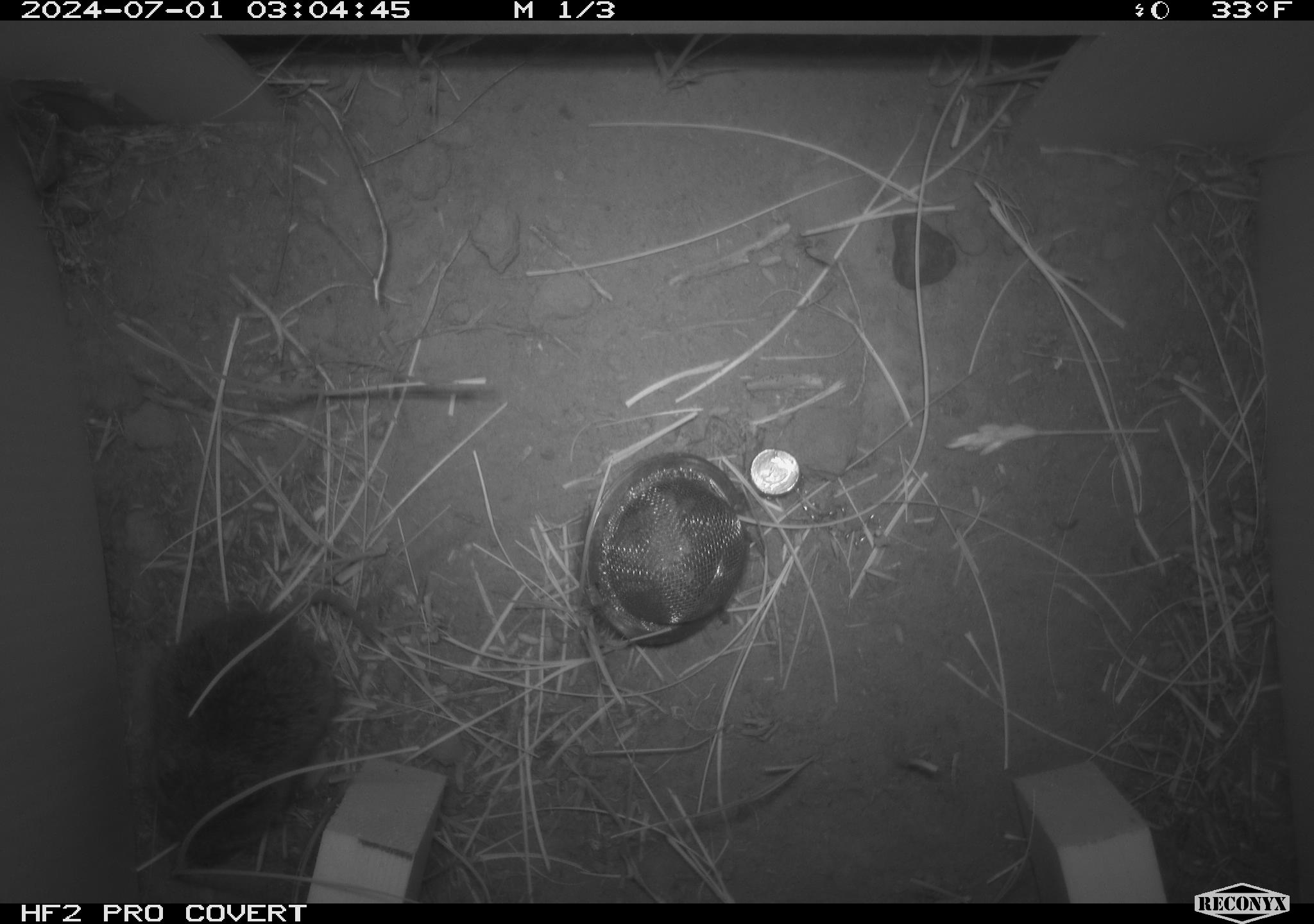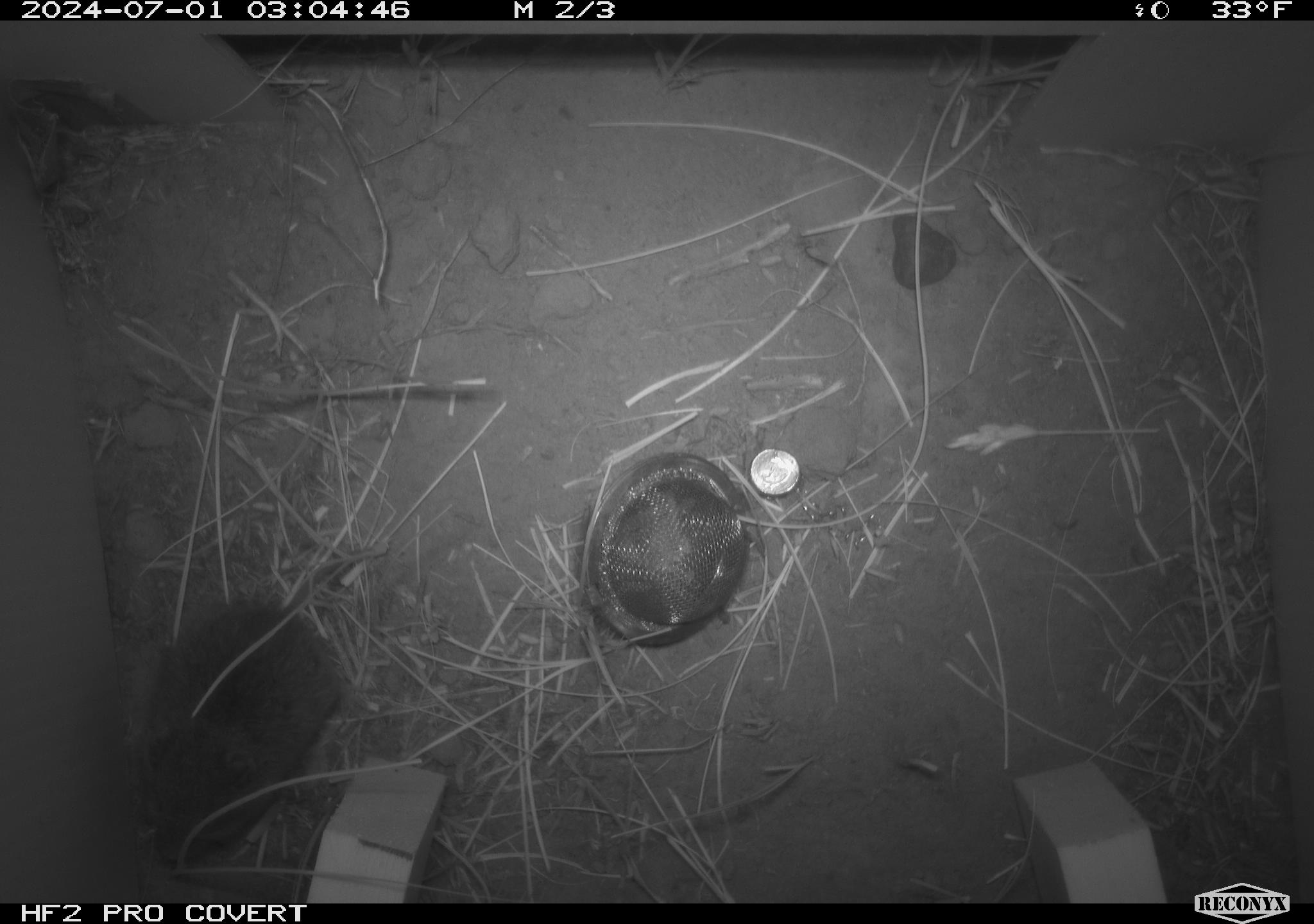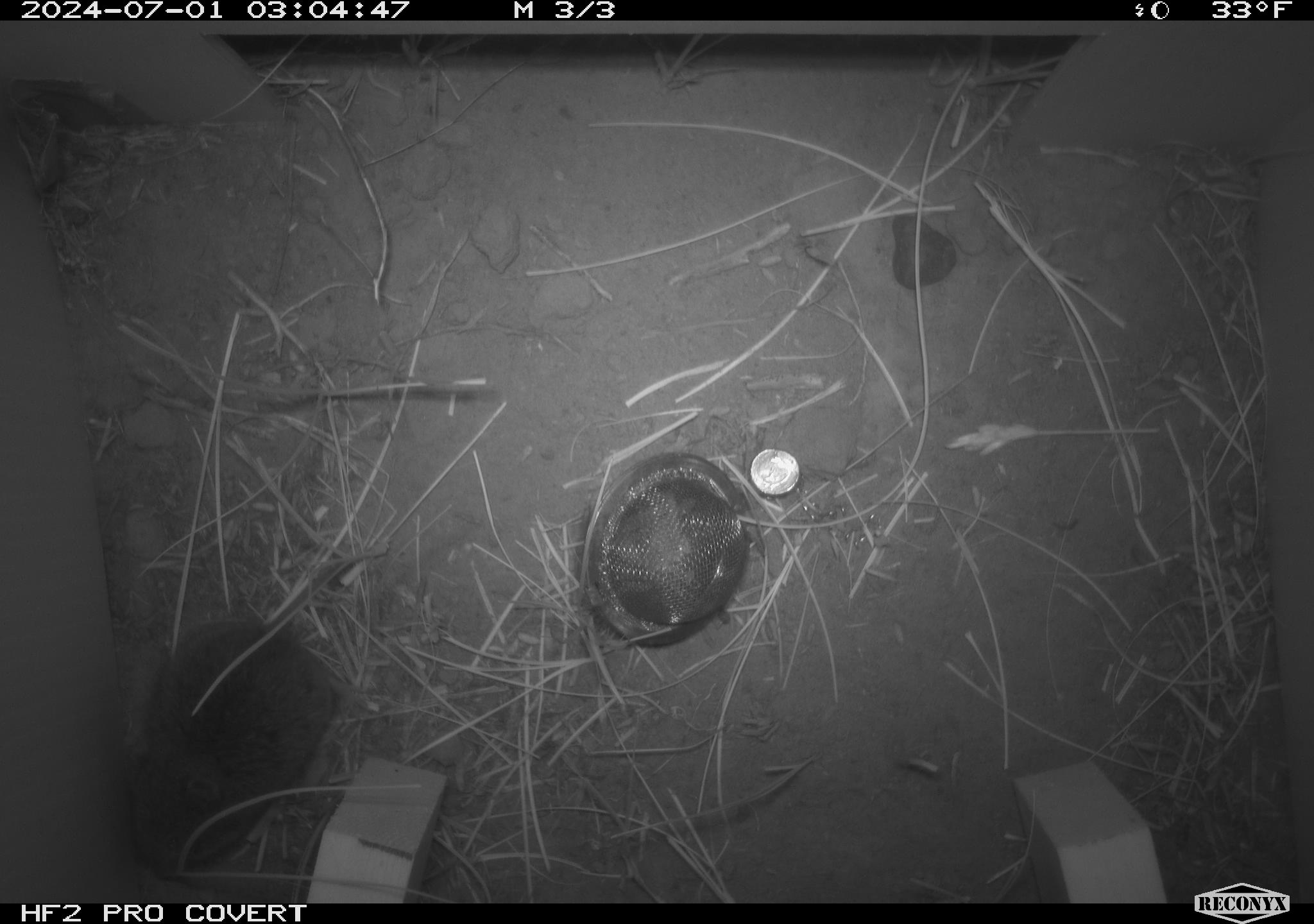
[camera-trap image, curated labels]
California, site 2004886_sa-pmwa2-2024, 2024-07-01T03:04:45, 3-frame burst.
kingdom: Animalia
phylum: Chordata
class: Mammalia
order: Rodentia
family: Cricetidae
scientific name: Arvicolinae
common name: voles, lemmings, and muskrats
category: arvicolinae subfamily